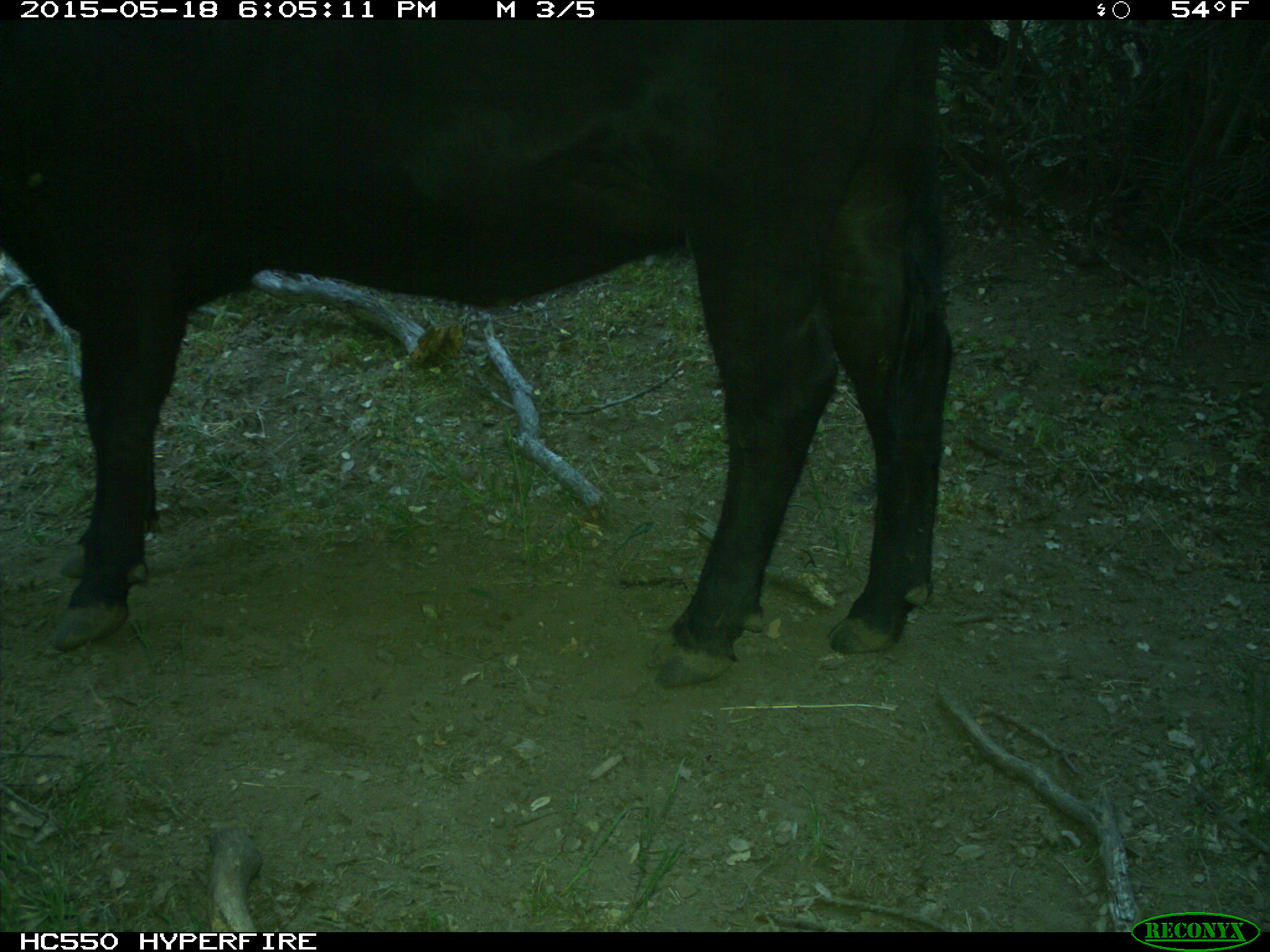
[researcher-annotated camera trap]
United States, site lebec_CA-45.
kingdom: Animalia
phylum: Chordata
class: Mammalia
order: Artiodactyla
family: Bovidae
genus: Bos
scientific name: Bos taurus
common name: domestic cow